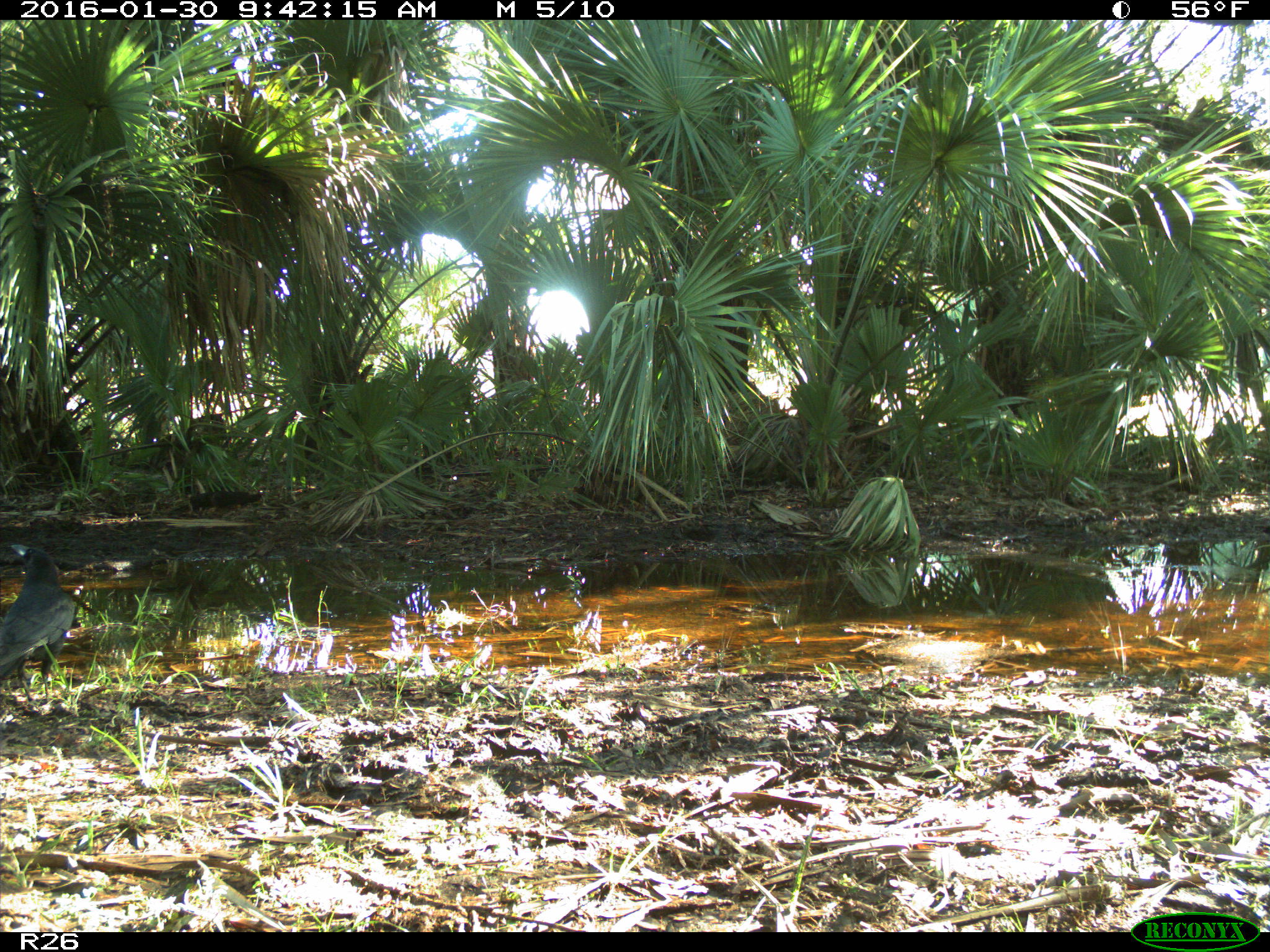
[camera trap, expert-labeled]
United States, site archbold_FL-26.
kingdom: Animalia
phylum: Chordata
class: Aves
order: Passeriformes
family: Corvidae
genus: Corvus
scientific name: Corvus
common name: crows and ravens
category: unidentified corvus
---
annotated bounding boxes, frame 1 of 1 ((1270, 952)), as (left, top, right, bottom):
animal: (1, 544, 76, 710)